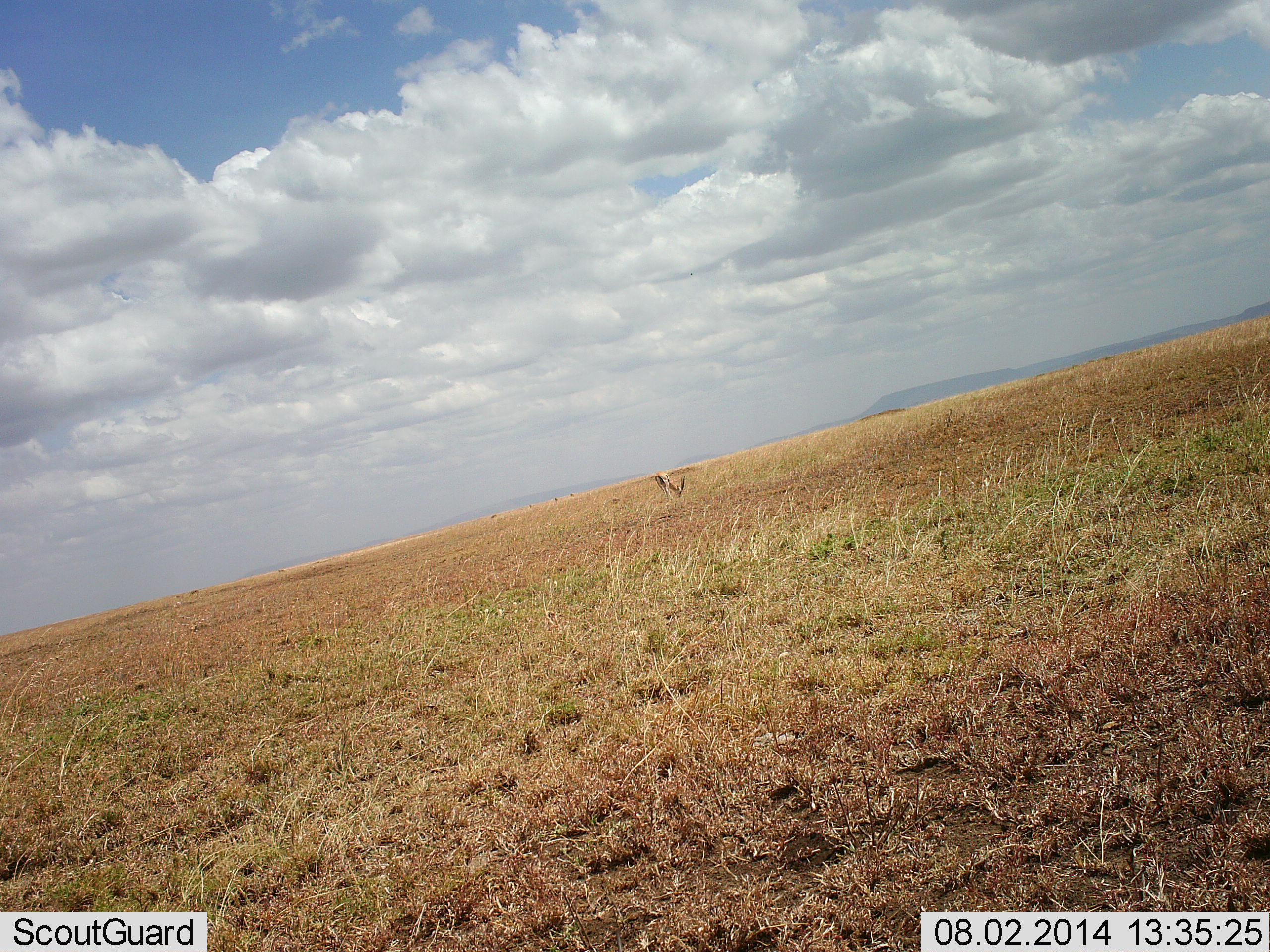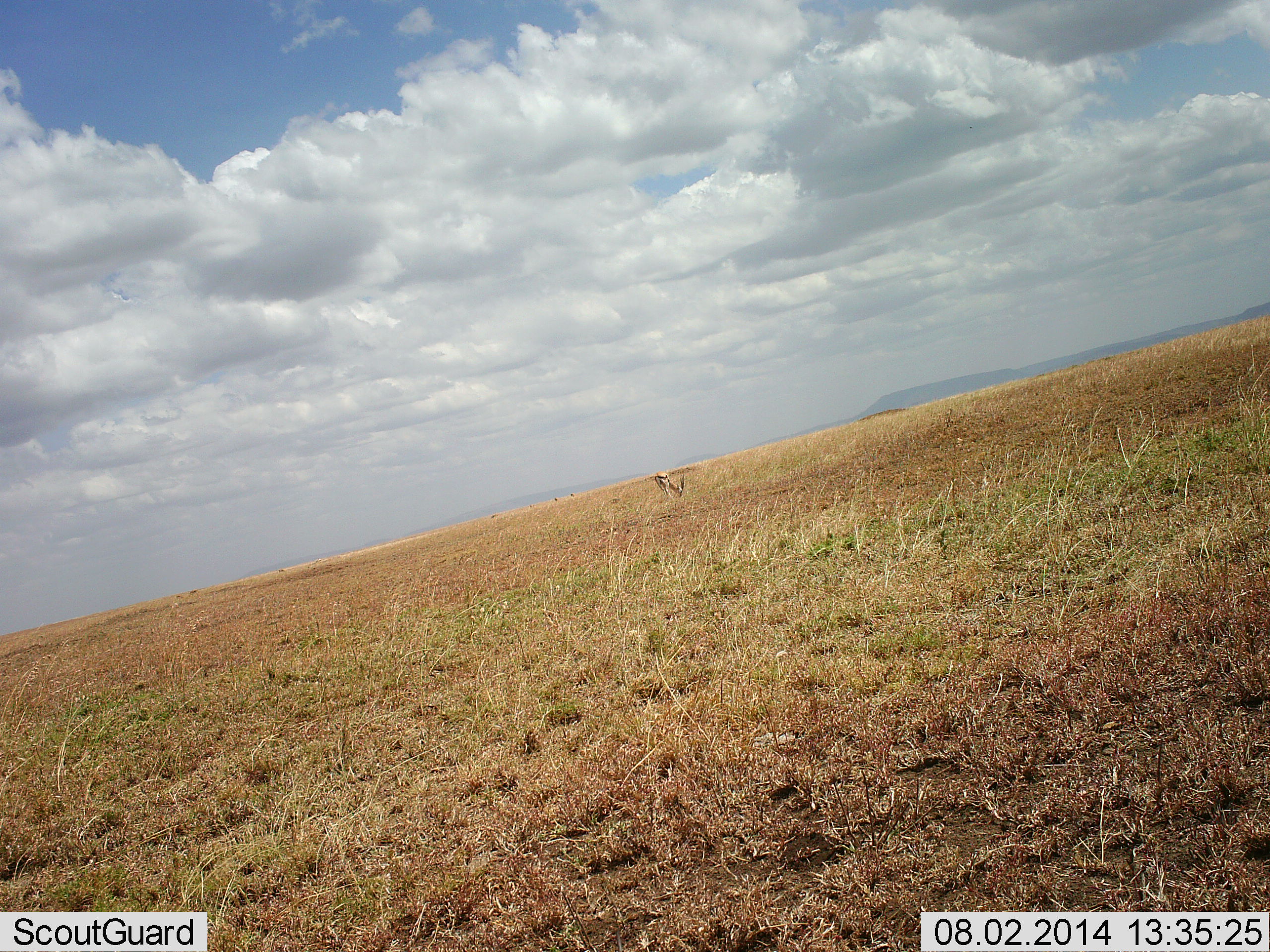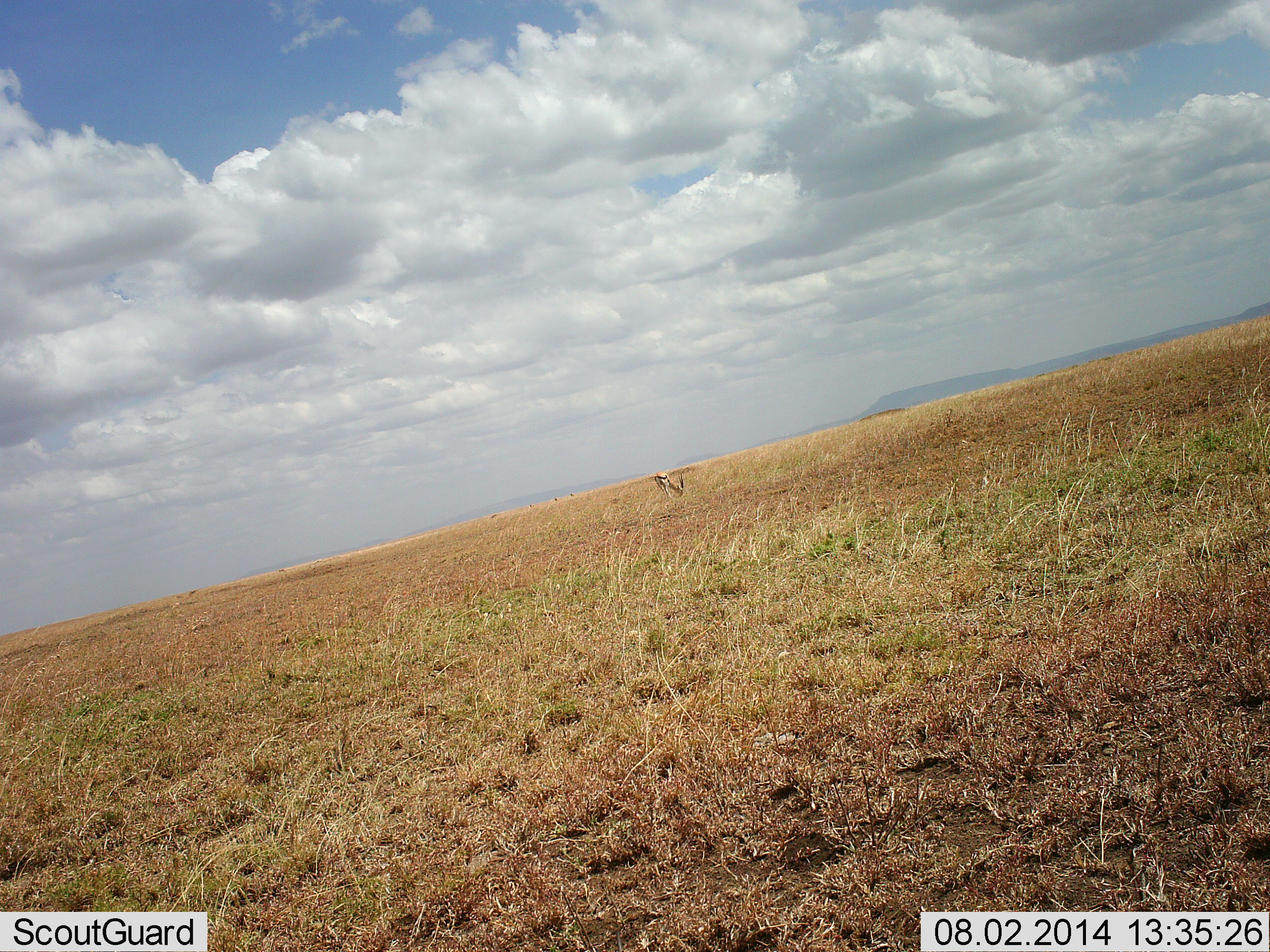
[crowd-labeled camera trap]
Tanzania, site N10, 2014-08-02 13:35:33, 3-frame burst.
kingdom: Animalia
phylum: Chordata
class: Mammalia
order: Artiodactyla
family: Bovidae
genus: Eudorcas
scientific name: Eudorcas thomsonii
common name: thomson's gazelle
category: gazellethomsons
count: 1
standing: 30%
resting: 0%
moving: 0%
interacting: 0%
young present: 0%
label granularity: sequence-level